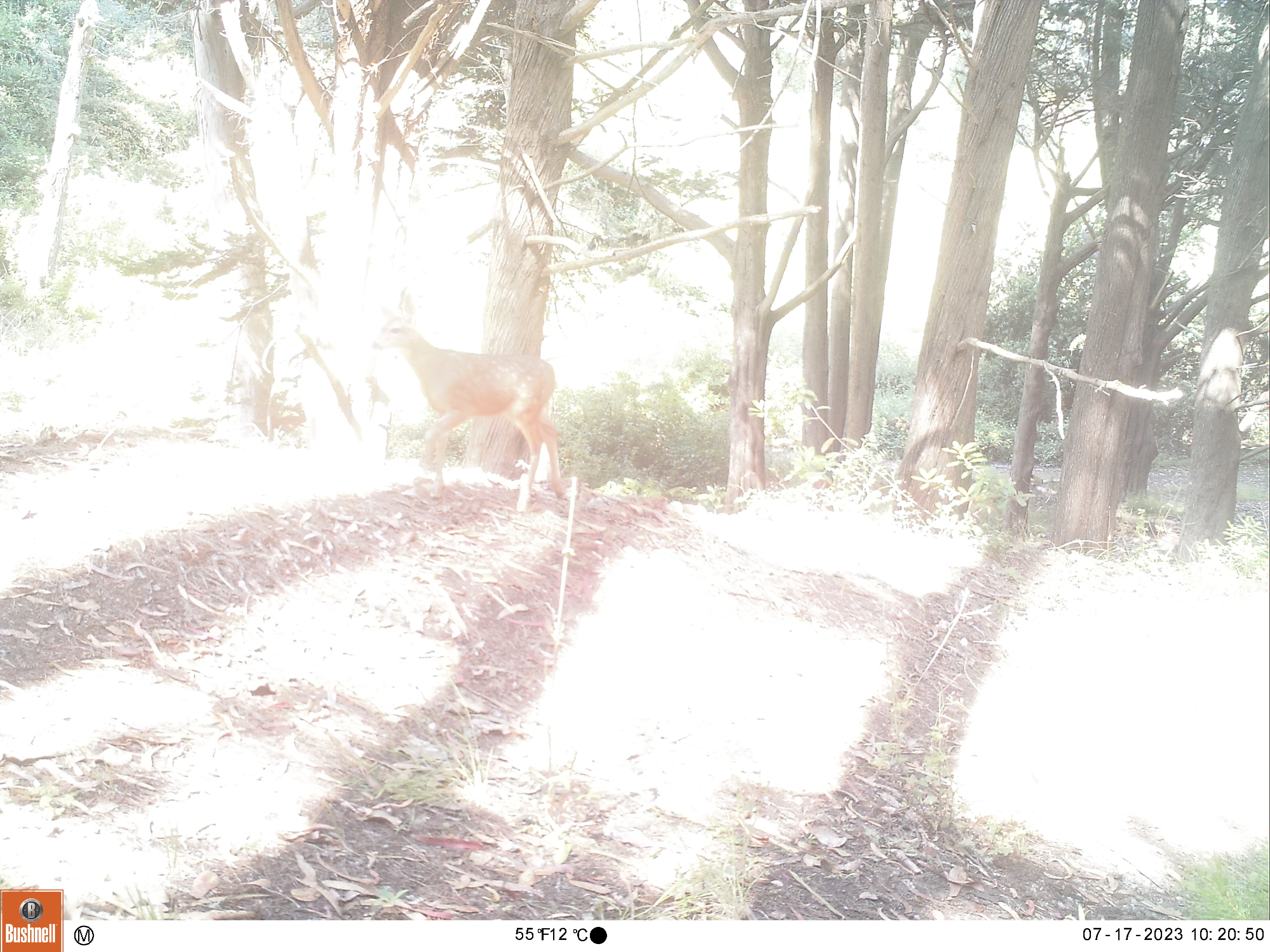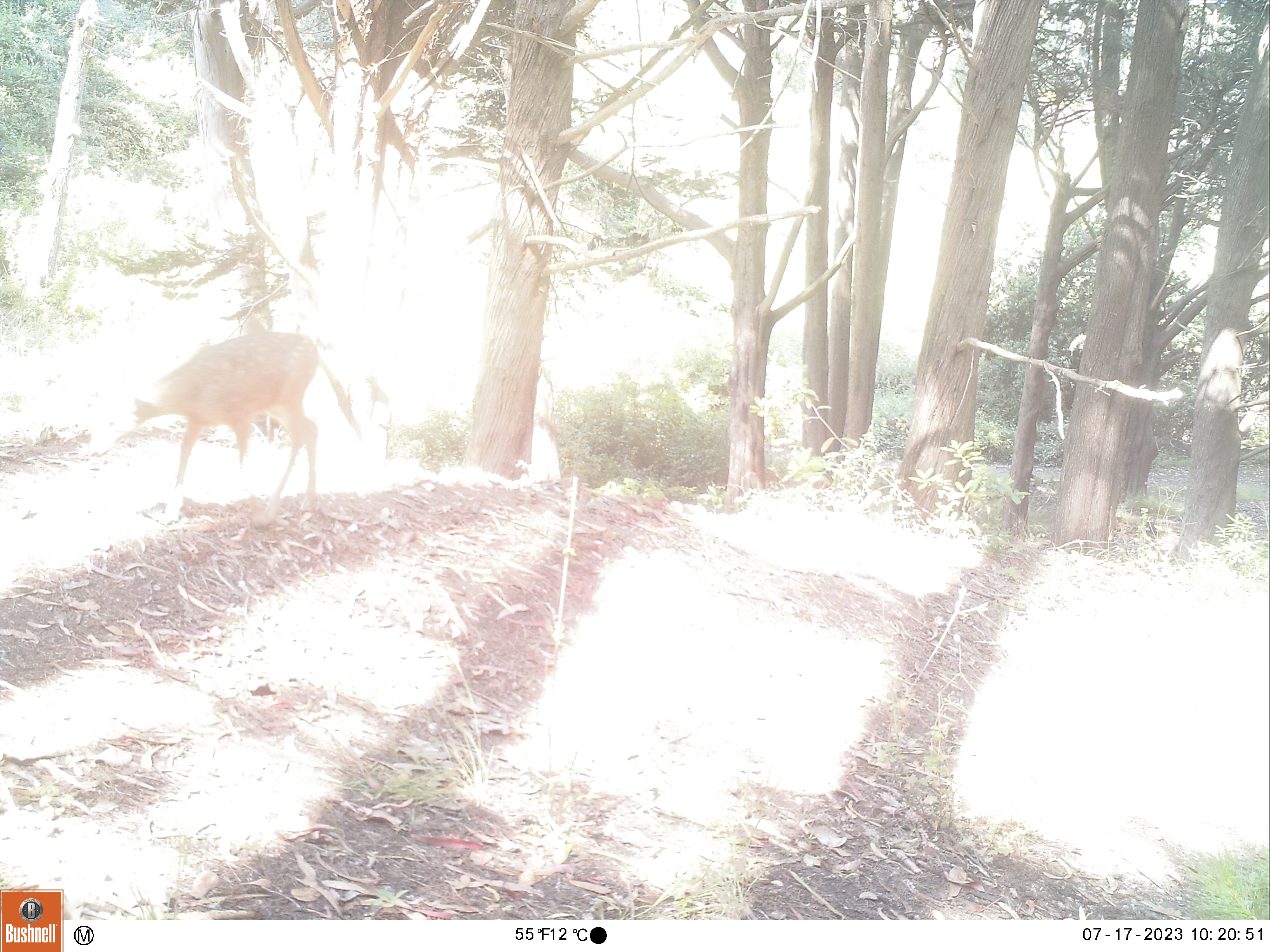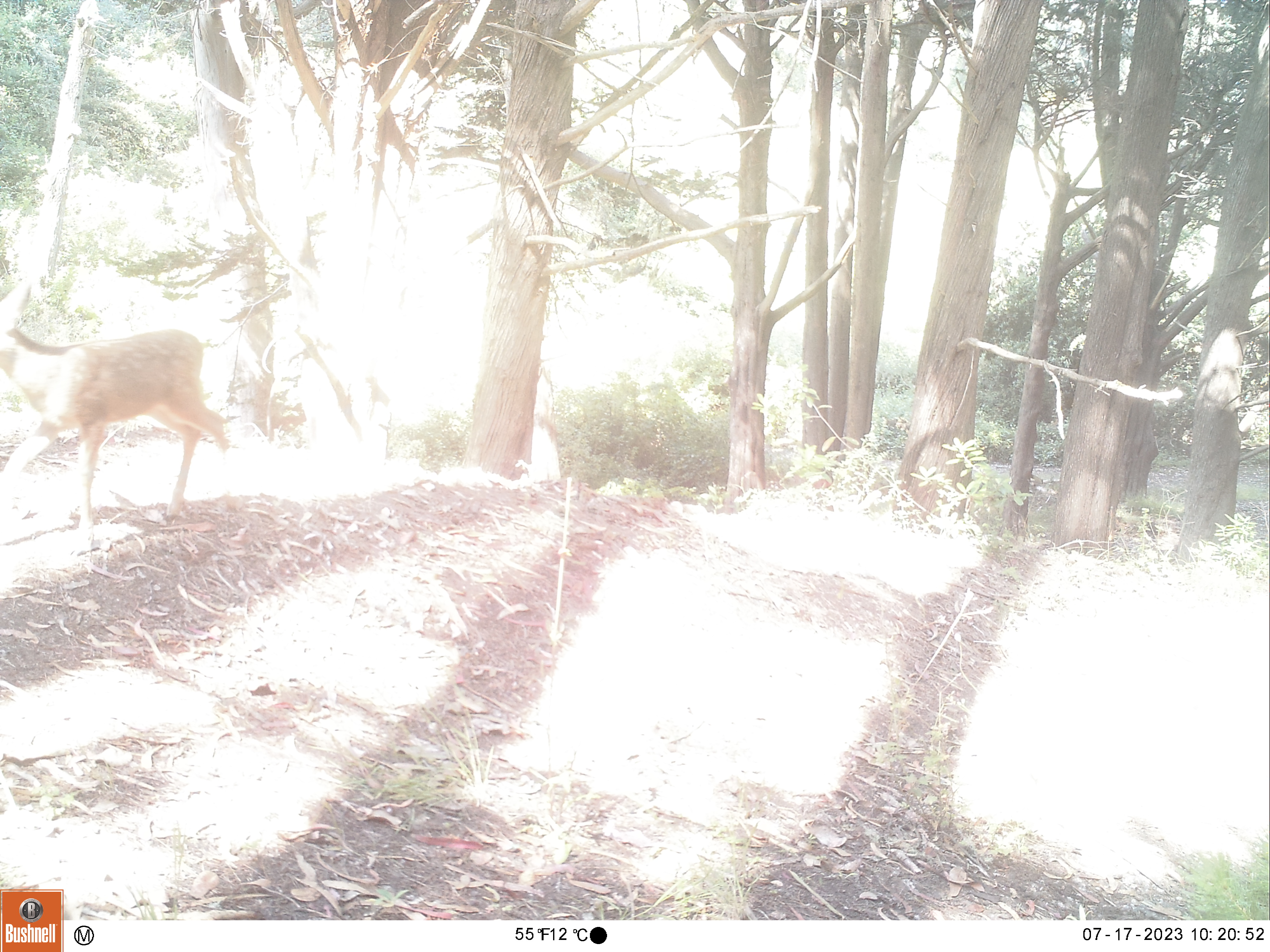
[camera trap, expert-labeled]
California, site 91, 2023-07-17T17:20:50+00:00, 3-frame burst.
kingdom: Animalia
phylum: Chordata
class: Mammalia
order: Artiodactyla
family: Cervidae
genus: Odocoileus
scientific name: Odocoileus hemionus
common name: mule deer